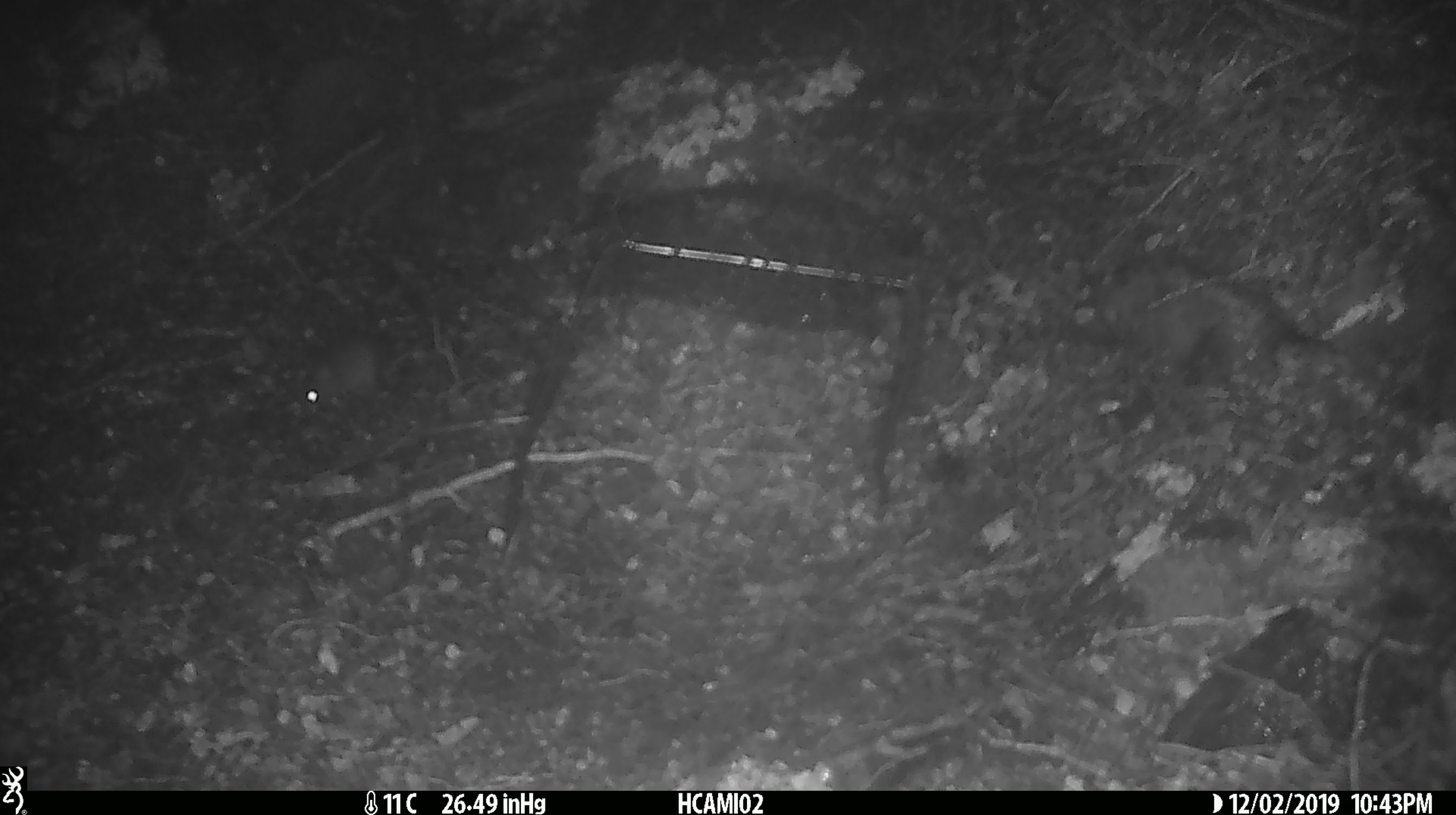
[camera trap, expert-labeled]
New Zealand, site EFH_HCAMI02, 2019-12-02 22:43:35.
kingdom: Animalia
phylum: Chordata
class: Mammalia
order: Rodentia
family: Muridae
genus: Mus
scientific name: Mus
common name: mouse